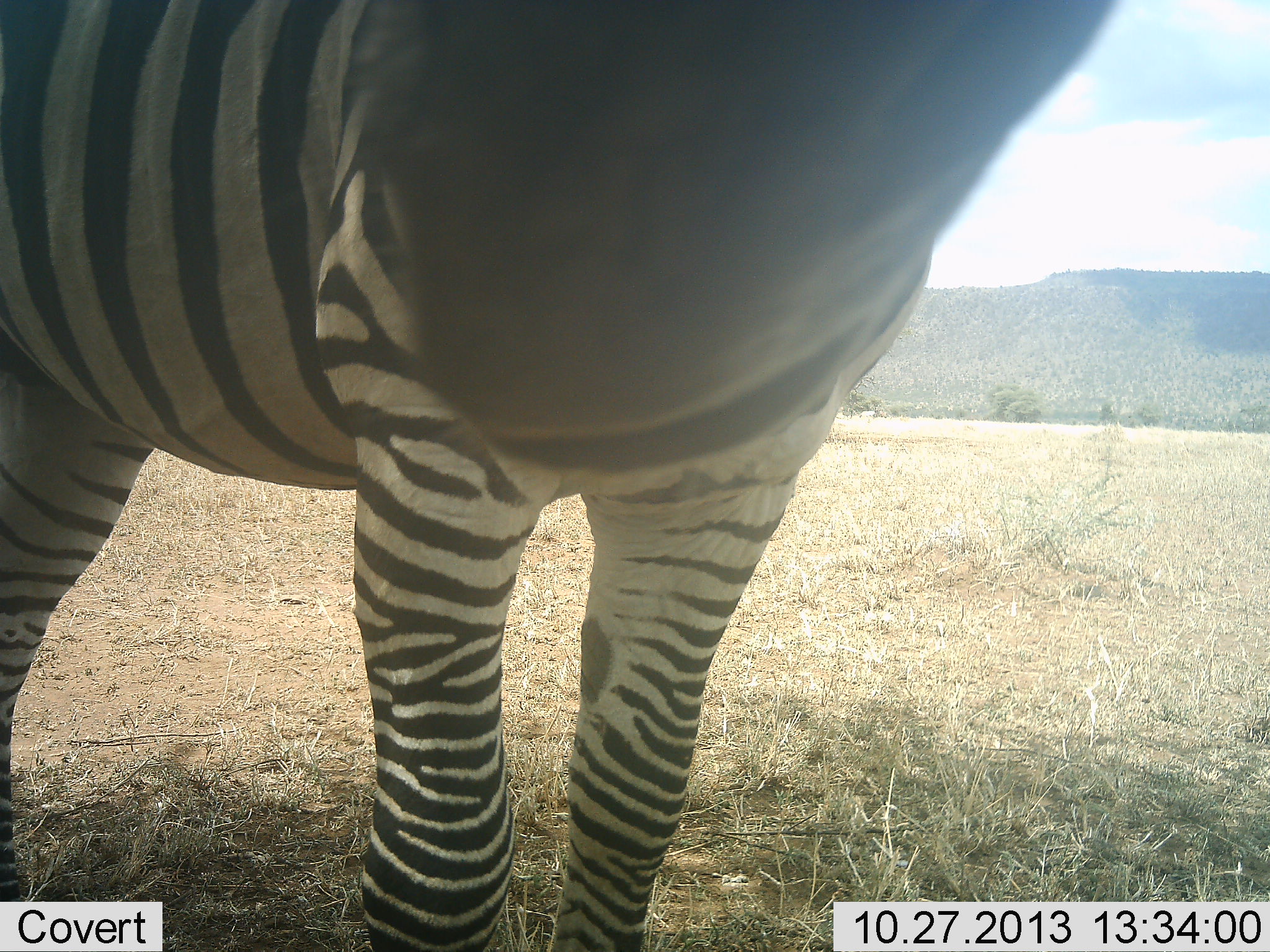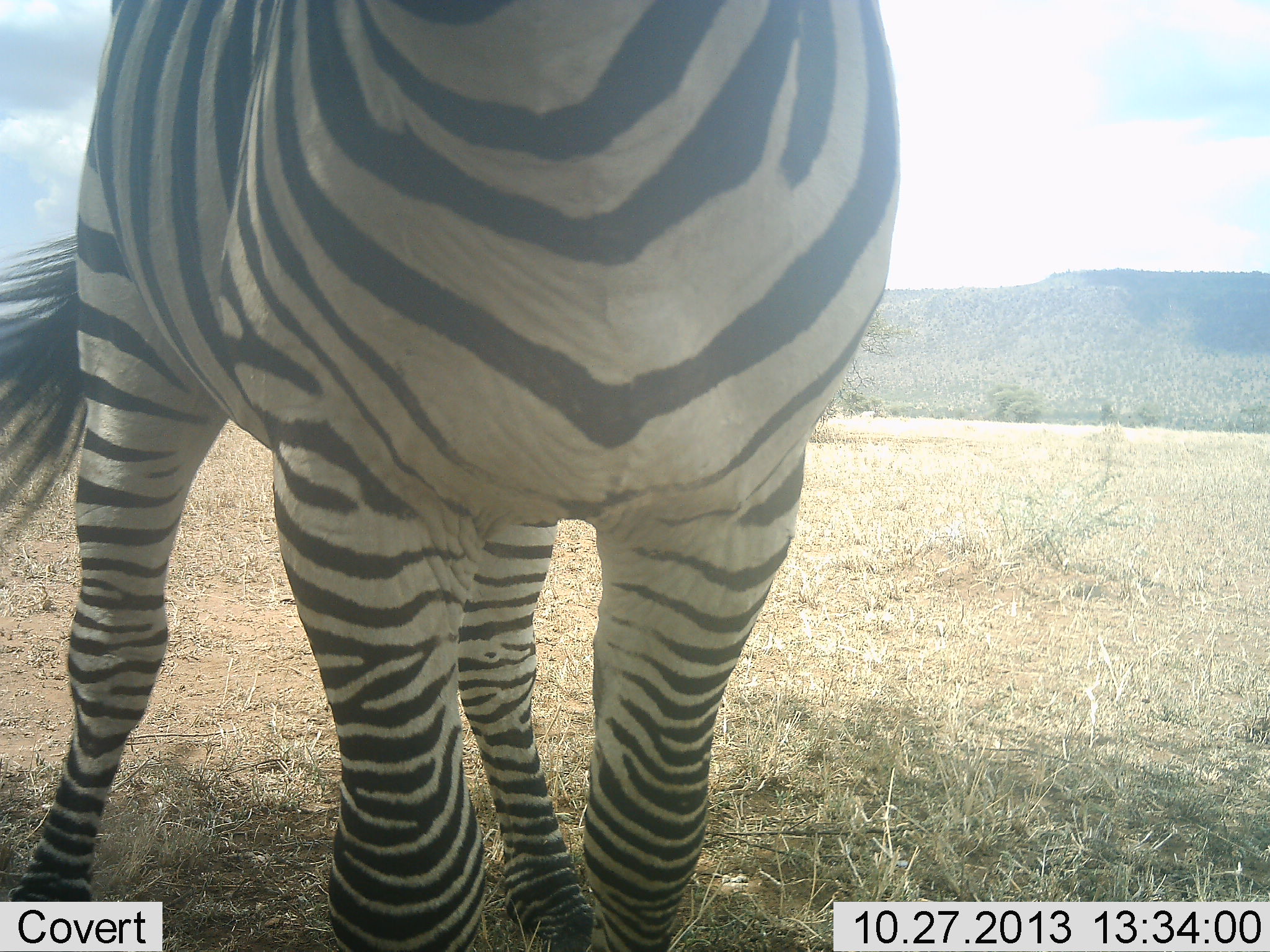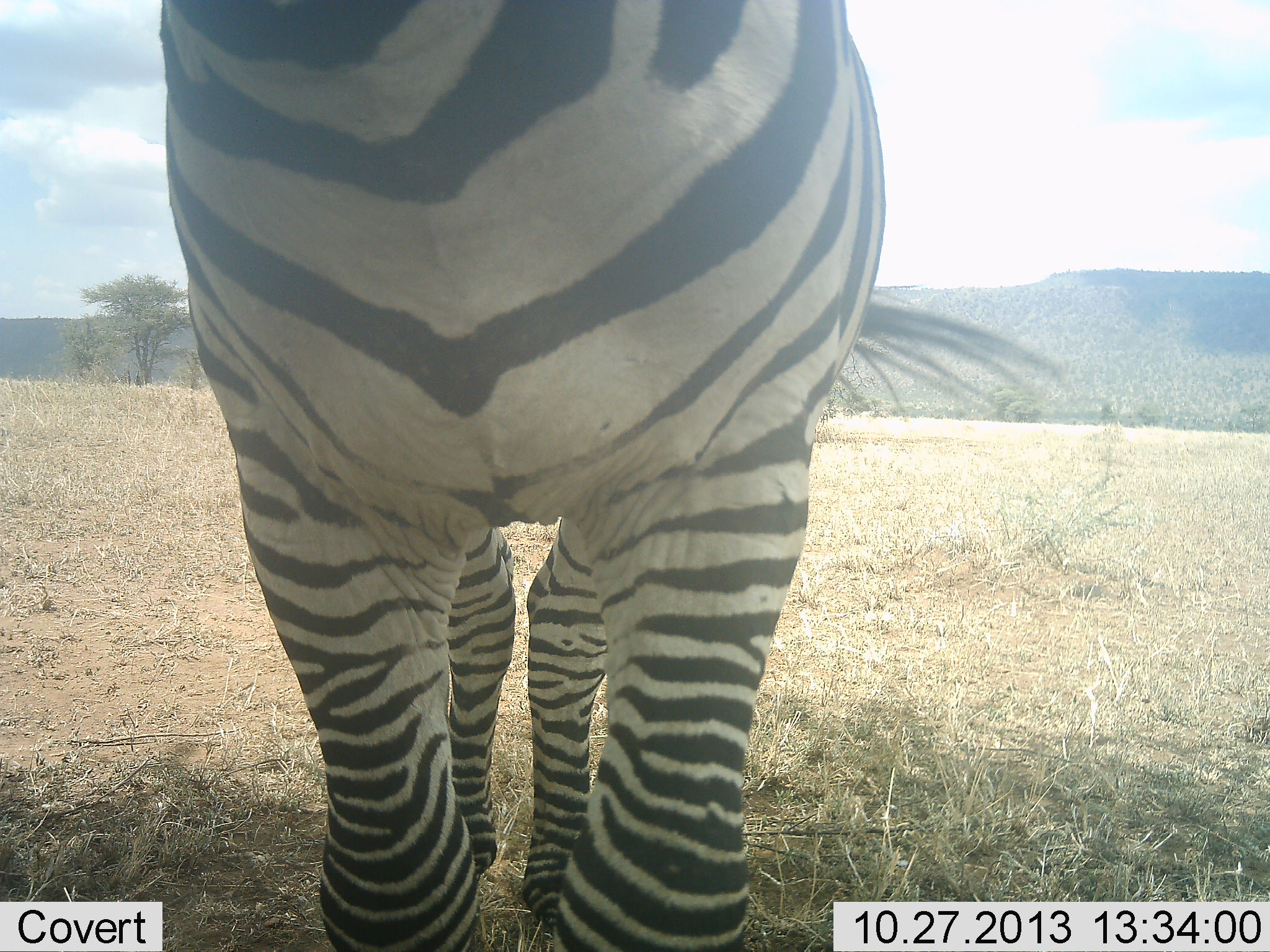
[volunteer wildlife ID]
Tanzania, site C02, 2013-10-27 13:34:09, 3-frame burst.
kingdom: Animalia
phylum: Chordata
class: Mammalia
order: Perissodactyla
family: Equidae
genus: Equus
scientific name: Equus quagga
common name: plains zebra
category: zebra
Zebra (plains zebra) (Equus quagga), count 1. Behavior (volunteer vote fractions): standing 90%, resting 0%, moving 10%, interacting 10%. Young present (vote fraction): 0%. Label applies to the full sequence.